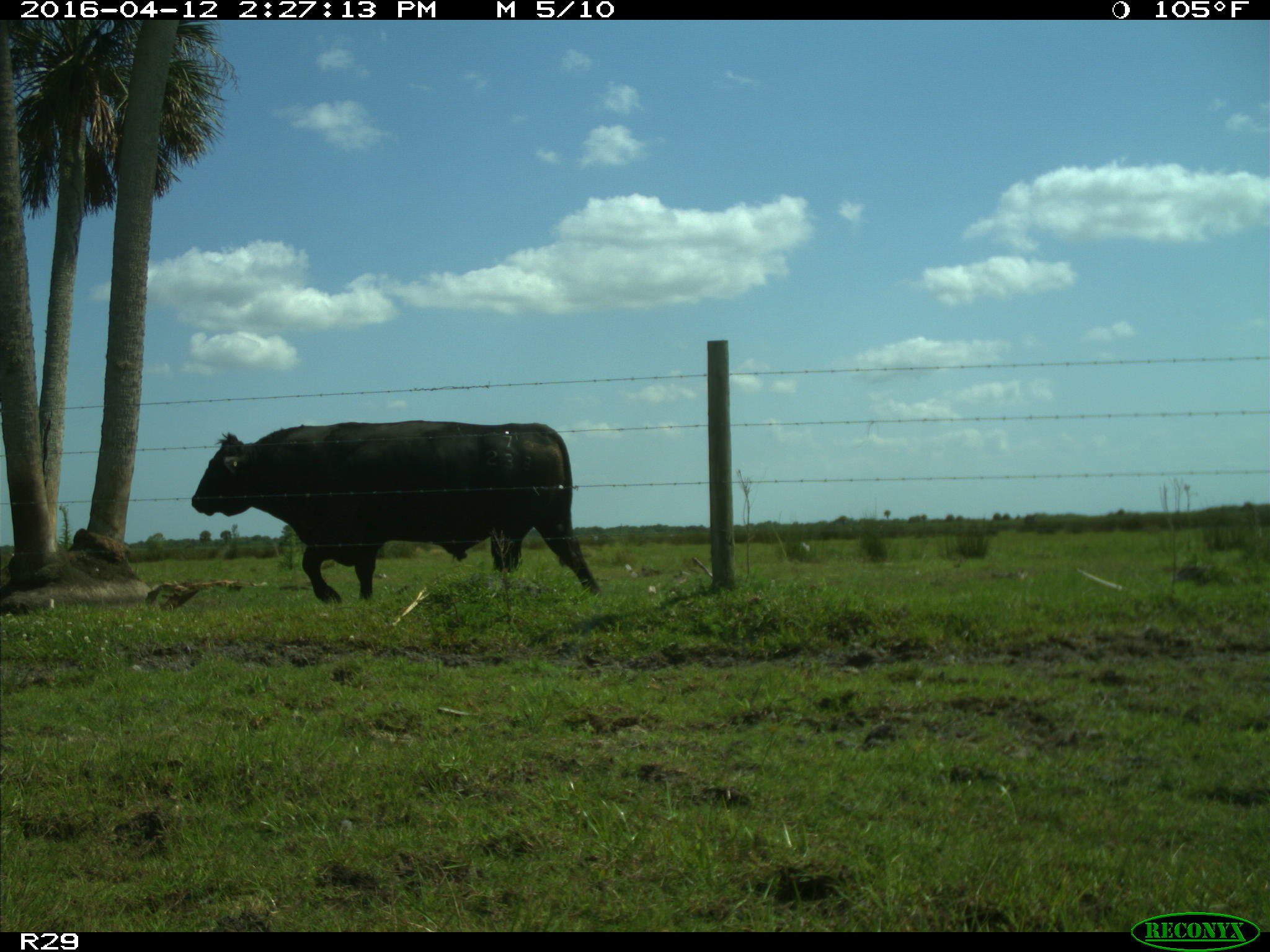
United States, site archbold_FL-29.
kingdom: Animalia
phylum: Chordata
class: Mammalia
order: Artiodactyla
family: Bovidae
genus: Bos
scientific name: Bos taurus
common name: domestic cow